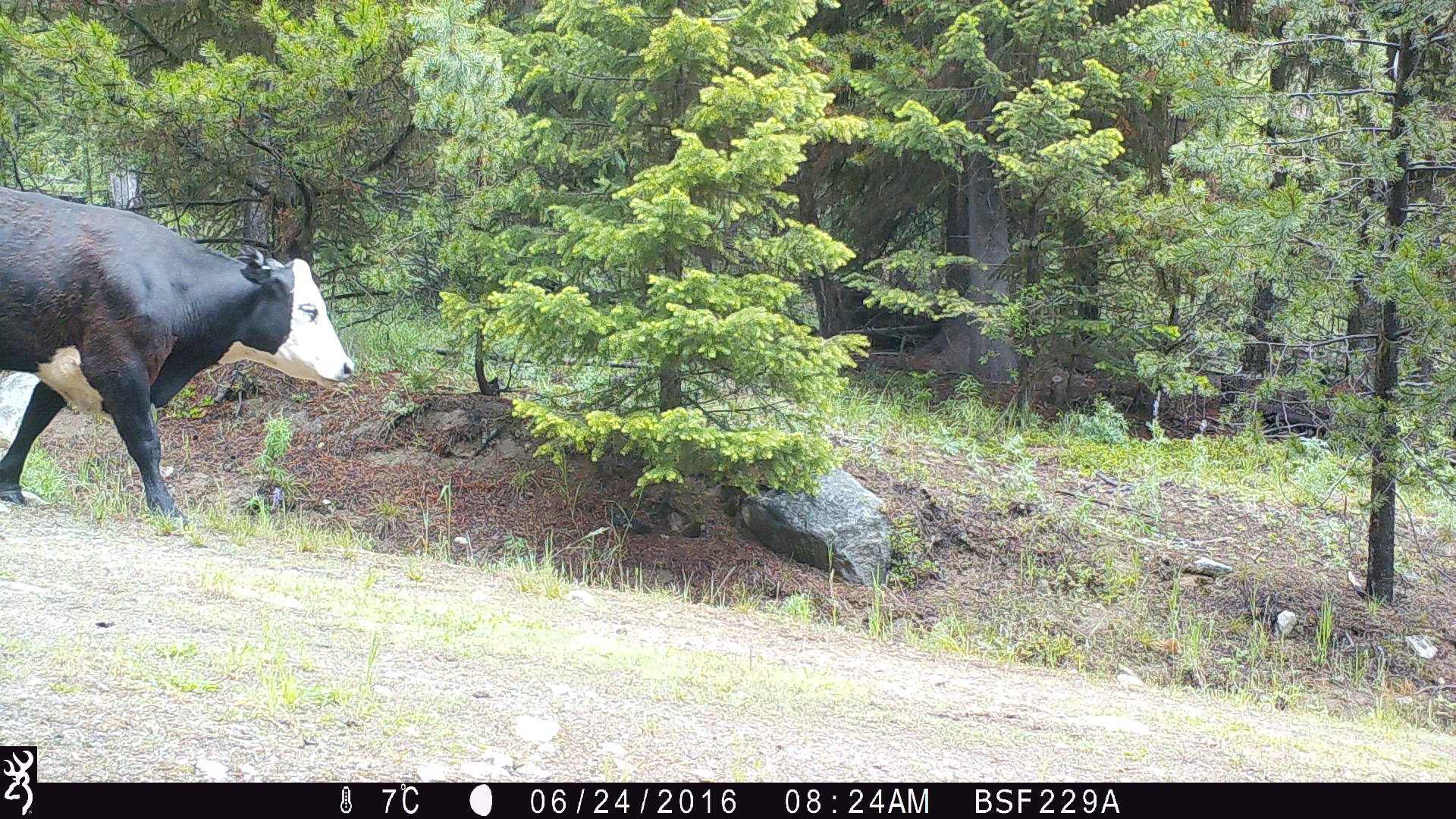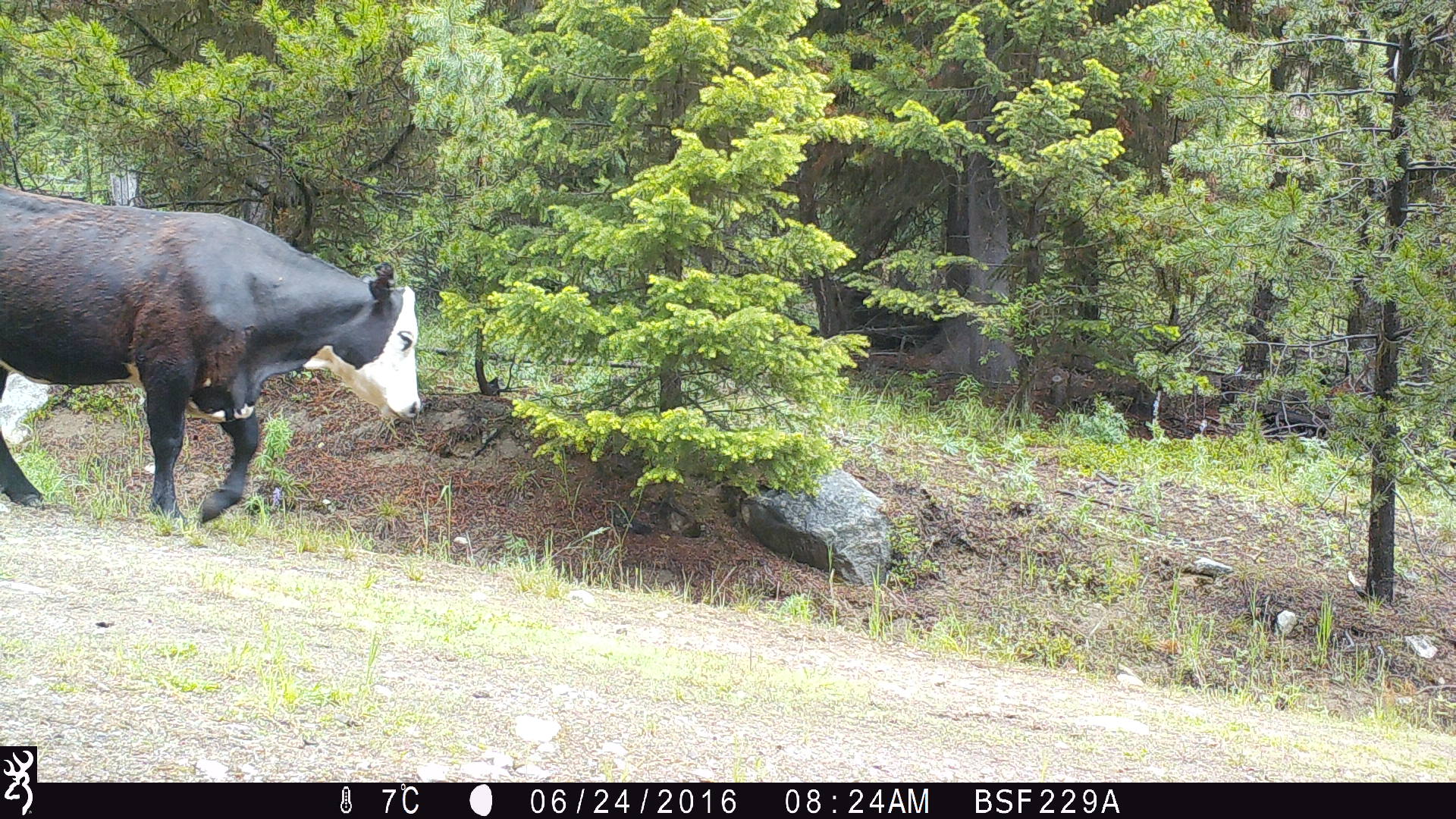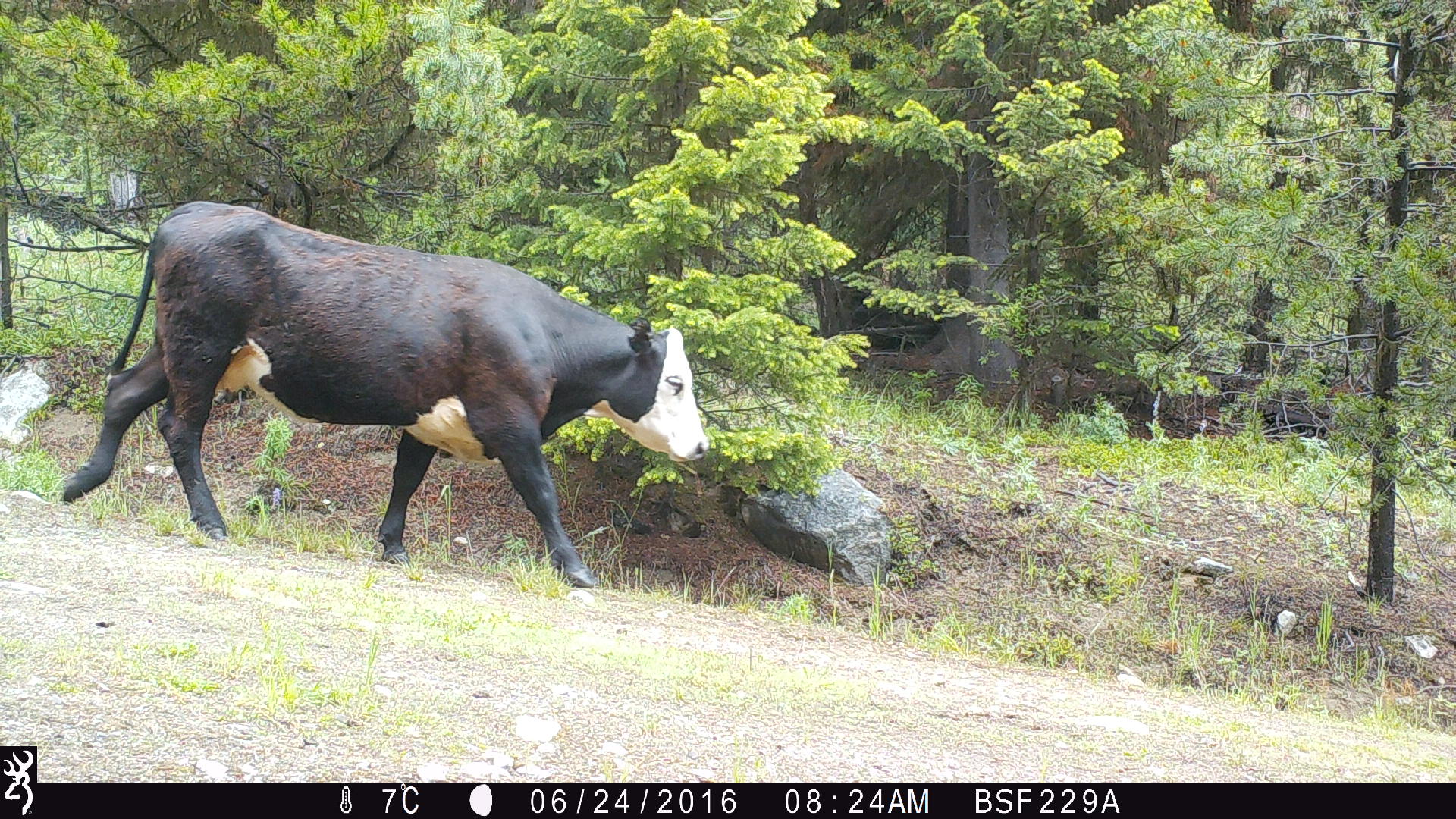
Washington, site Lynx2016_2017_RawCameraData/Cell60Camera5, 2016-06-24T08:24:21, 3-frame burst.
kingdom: Animalia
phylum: Chordata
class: Mammalia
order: Artiodactyla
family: Bovidae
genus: Bos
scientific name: Bos taurus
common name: domestic cattle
Domestic cattle (Bos taurus). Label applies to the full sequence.